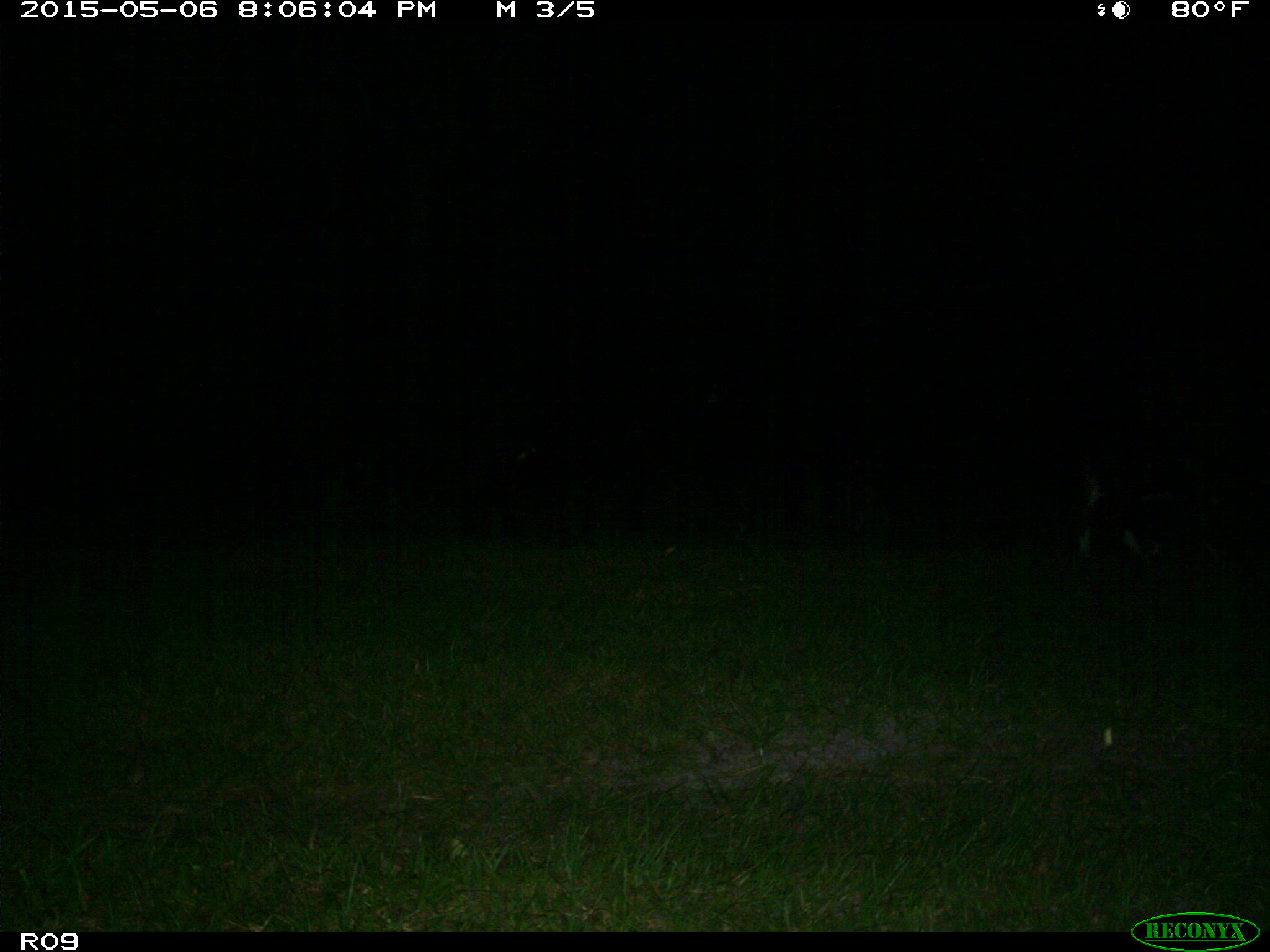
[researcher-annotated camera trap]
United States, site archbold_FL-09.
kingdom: Animalia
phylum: Chordata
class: Mammalia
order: Artiodactyla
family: Bovidae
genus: Bos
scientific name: Bos taurus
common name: domestic cow